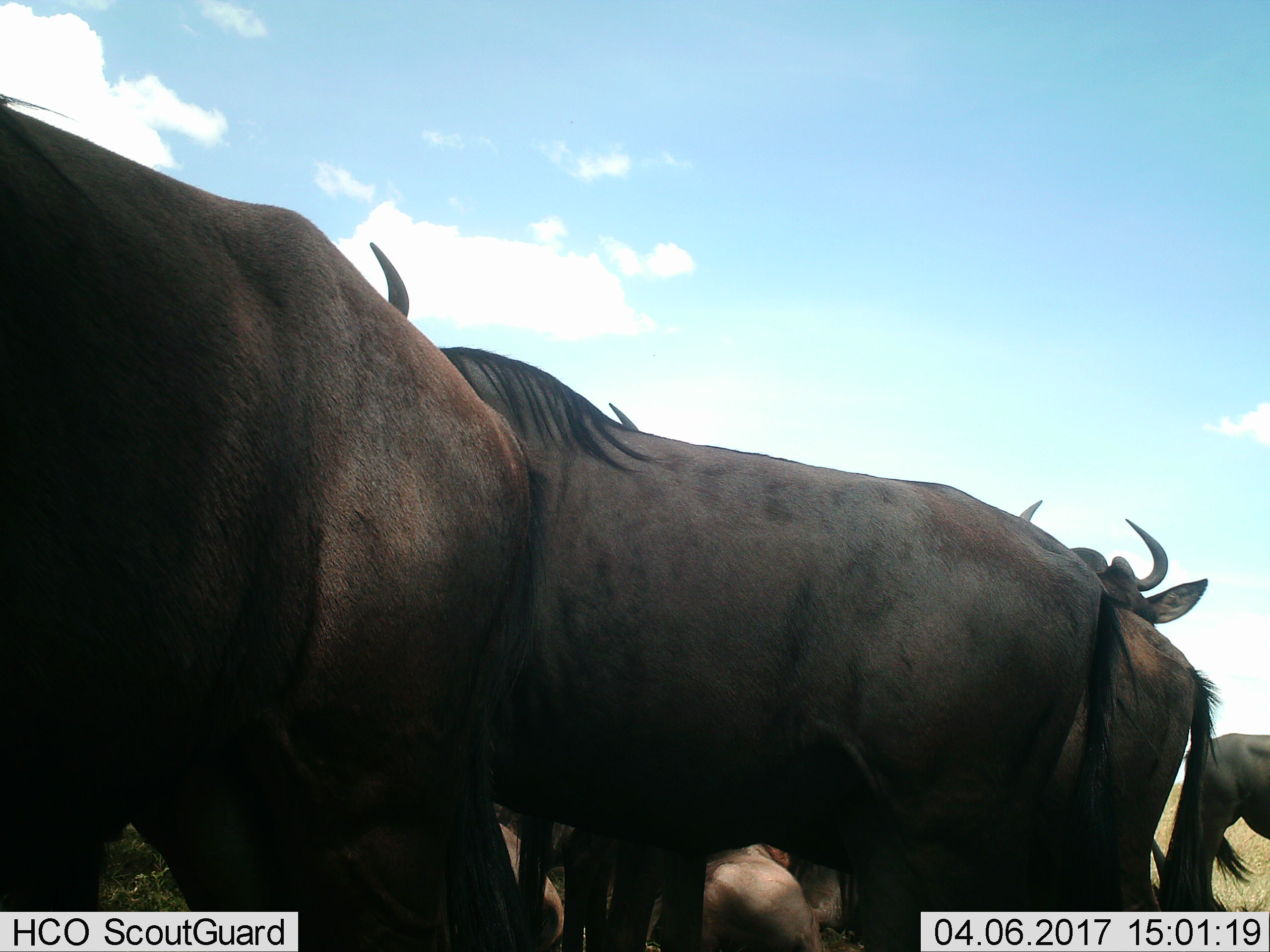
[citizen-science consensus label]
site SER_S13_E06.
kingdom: Animalia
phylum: Chordata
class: Mammalia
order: Artiodactyla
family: Bovidae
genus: Connochaetes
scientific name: Connochaetes taurinus taurinus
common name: blue wildebeest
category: wildebeestblue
Wildebeestblue (blue wildebeest) (Connochaetes taurinus taurinus), count 5. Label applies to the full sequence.